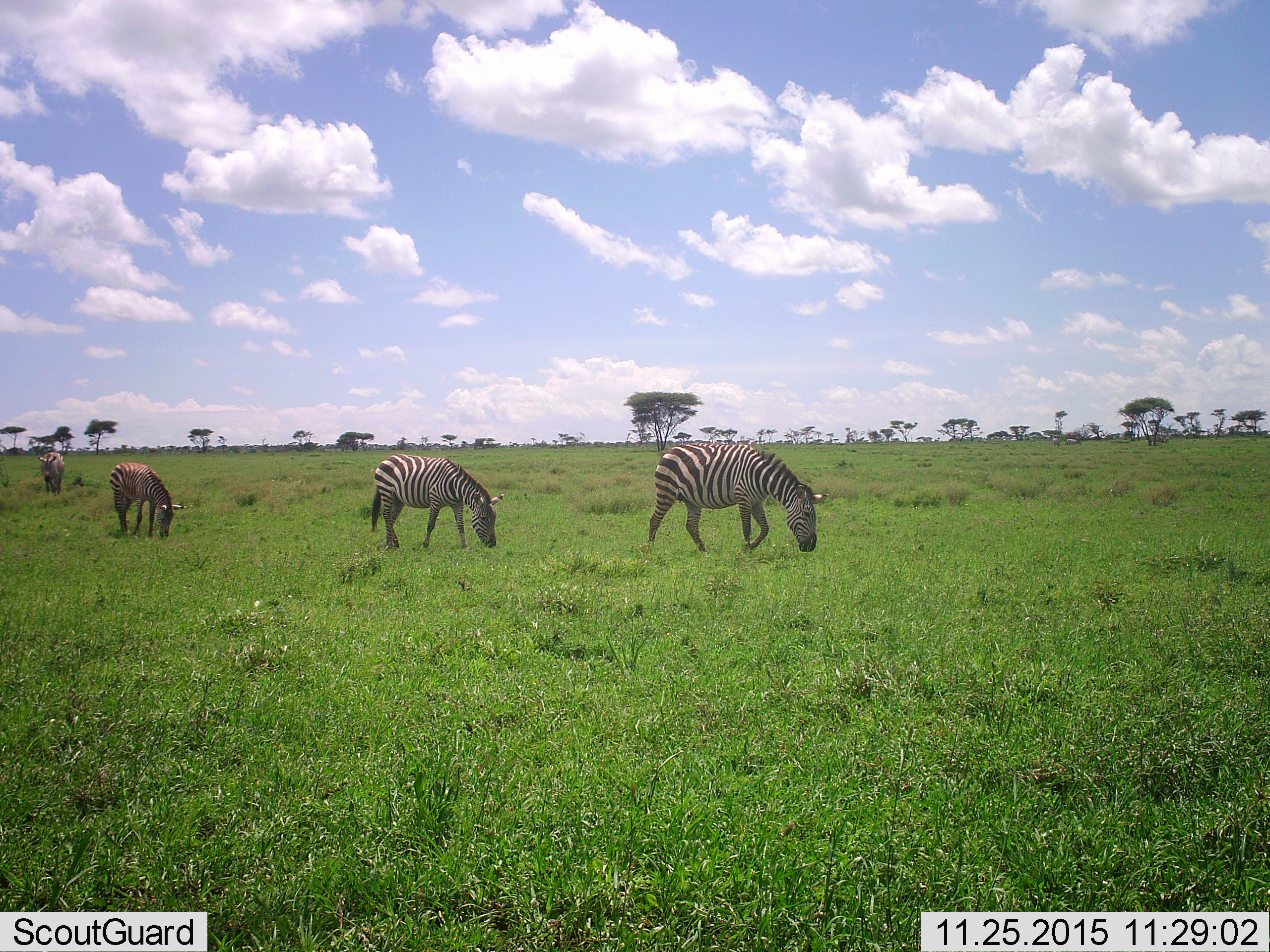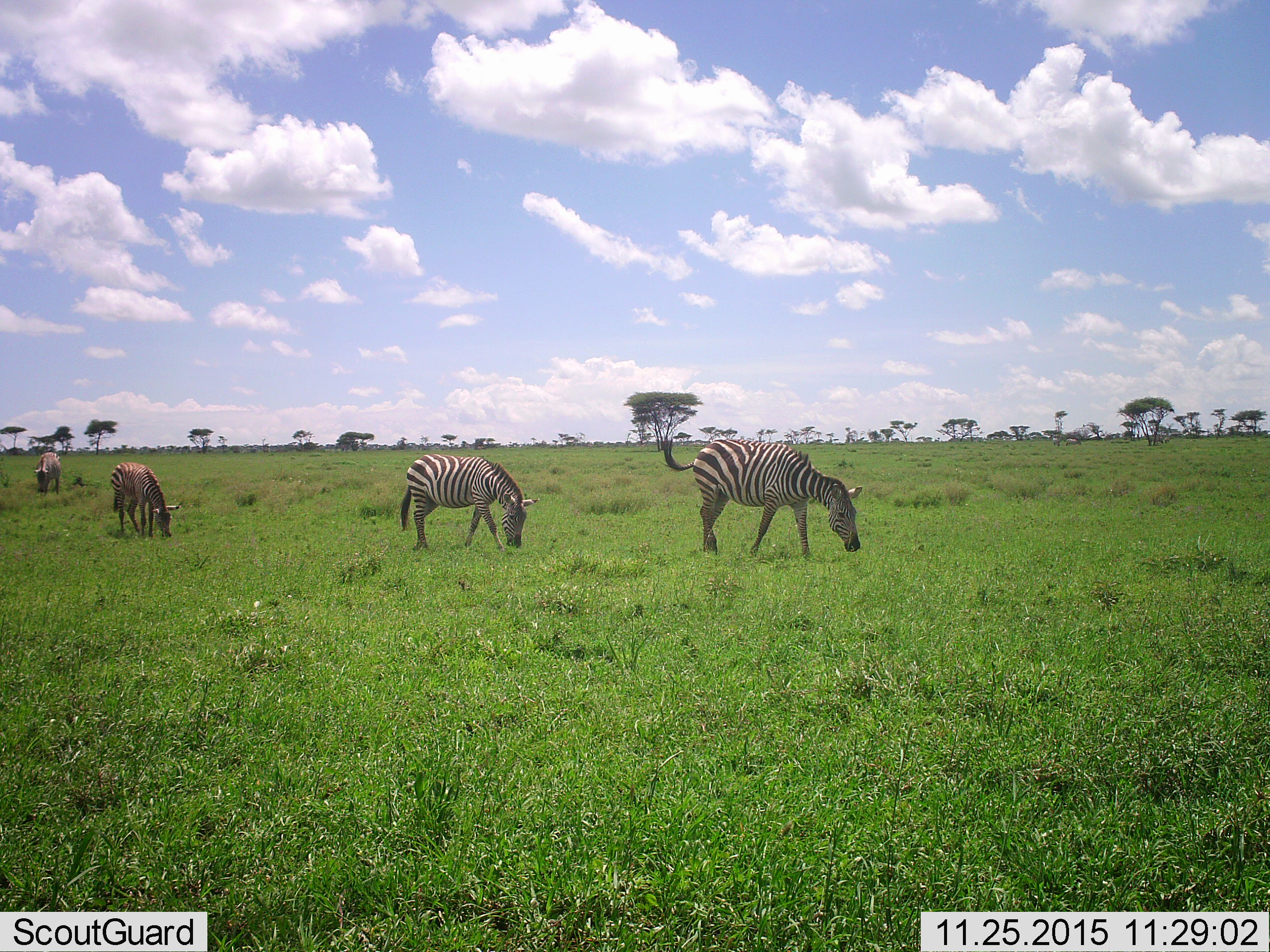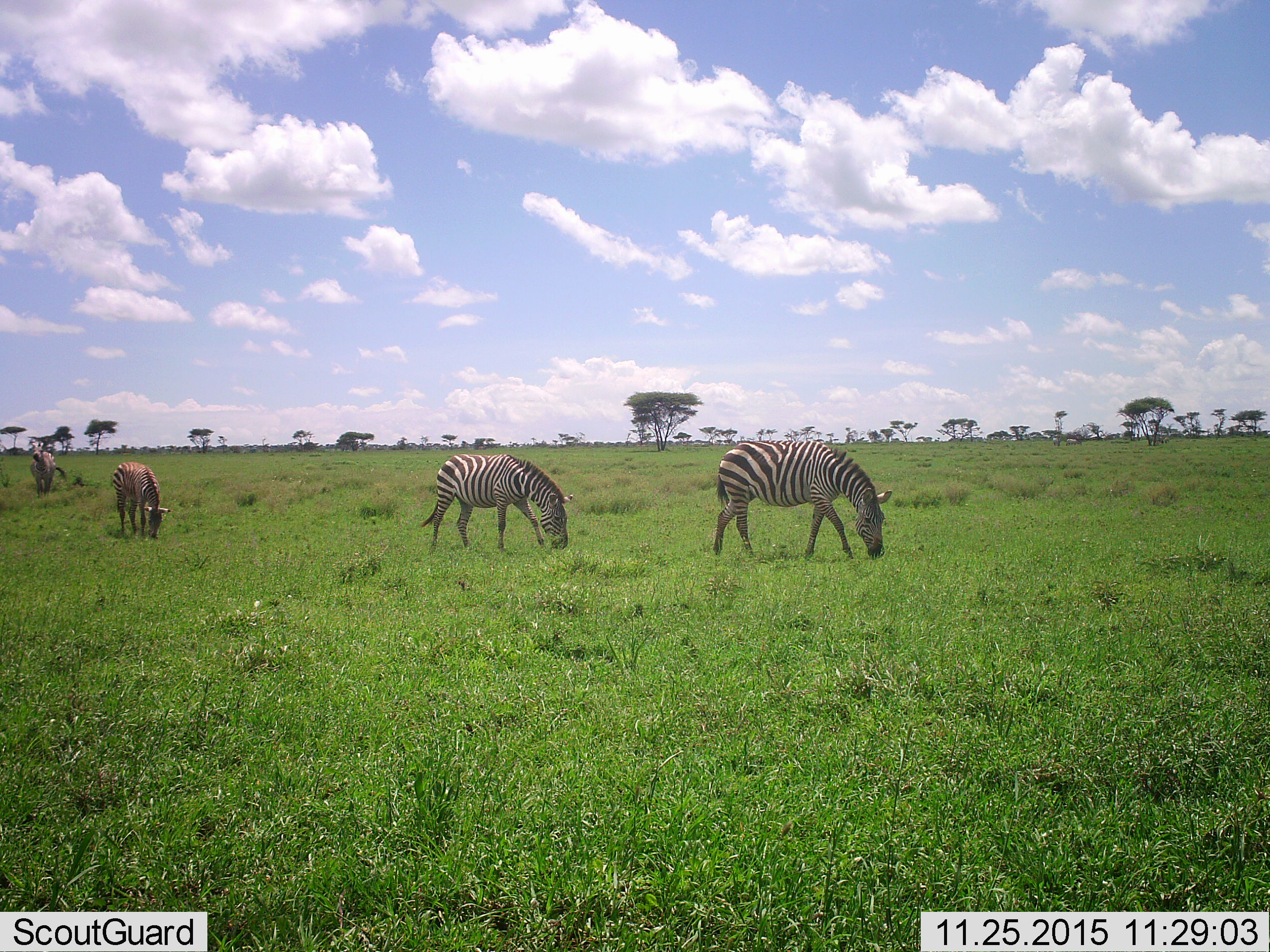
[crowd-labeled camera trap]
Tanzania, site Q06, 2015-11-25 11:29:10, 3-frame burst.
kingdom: Animalia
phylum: Chordata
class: Mammalia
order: Perissodactyla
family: Equidae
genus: Equus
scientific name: Equus quagga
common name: plains zebra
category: zebra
Zebra (plains zebra) (Equus quagga), count 4. Behavior (volunteer vote fractions): standing 22%, resting 0%, moving 56%, interacting 0%. Young present (vote fraction): 11%. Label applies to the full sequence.